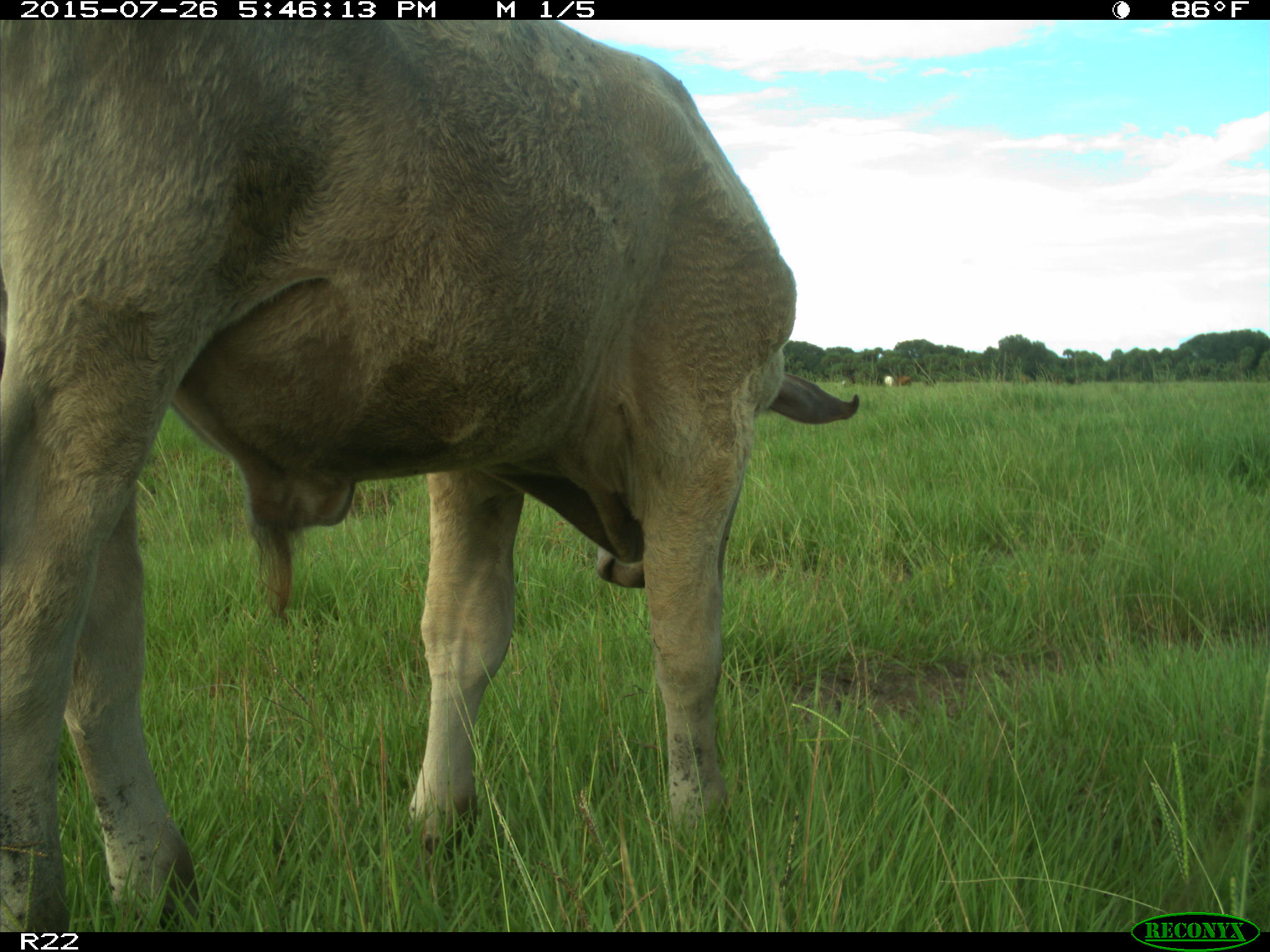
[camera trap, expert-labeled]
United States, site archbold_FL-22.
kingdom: Animalia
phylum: Chordata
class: Mammalia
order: Artiodactyla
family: Bovidae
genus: Bos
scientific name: Bos taurus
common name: domestic cow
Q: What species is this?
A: Bos taurus (domestic cow).